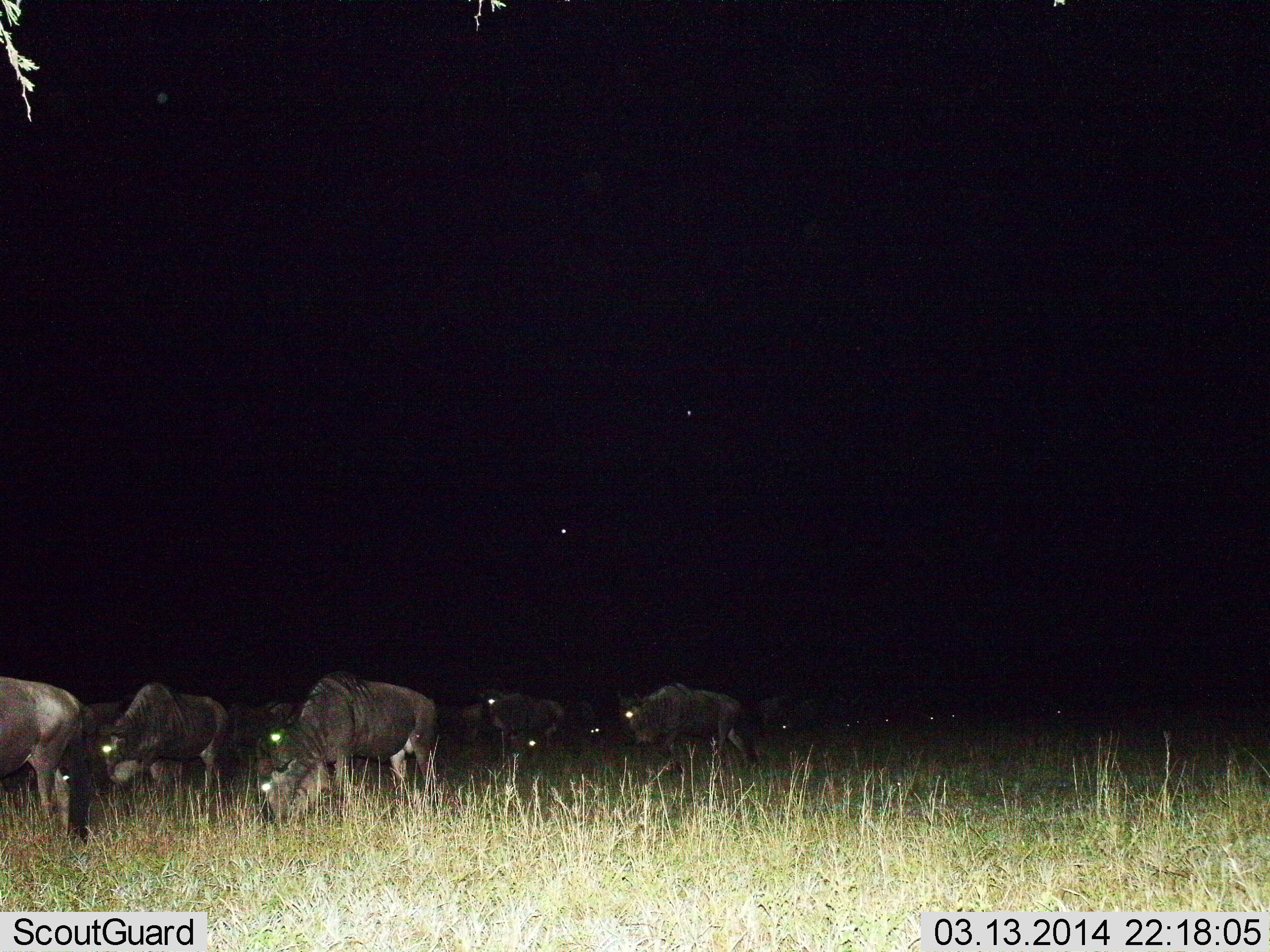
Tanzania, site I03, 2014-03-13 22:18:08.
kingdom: Animalia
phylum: Chordata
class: Mammalia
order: Artiodactyla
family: Bovidae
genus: Connochaetes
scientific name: Connochaetes taurinus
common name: blue wildebeest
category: wildebeest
Wildebeest (blue wildebeest) (Connochaetes taurinus), count 11-50. Behavior (volunteer vote fractions): standing 20%, resting 0%, moving 30%, interacting 0%. Young present (vote fraction): 0%. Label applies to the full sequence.